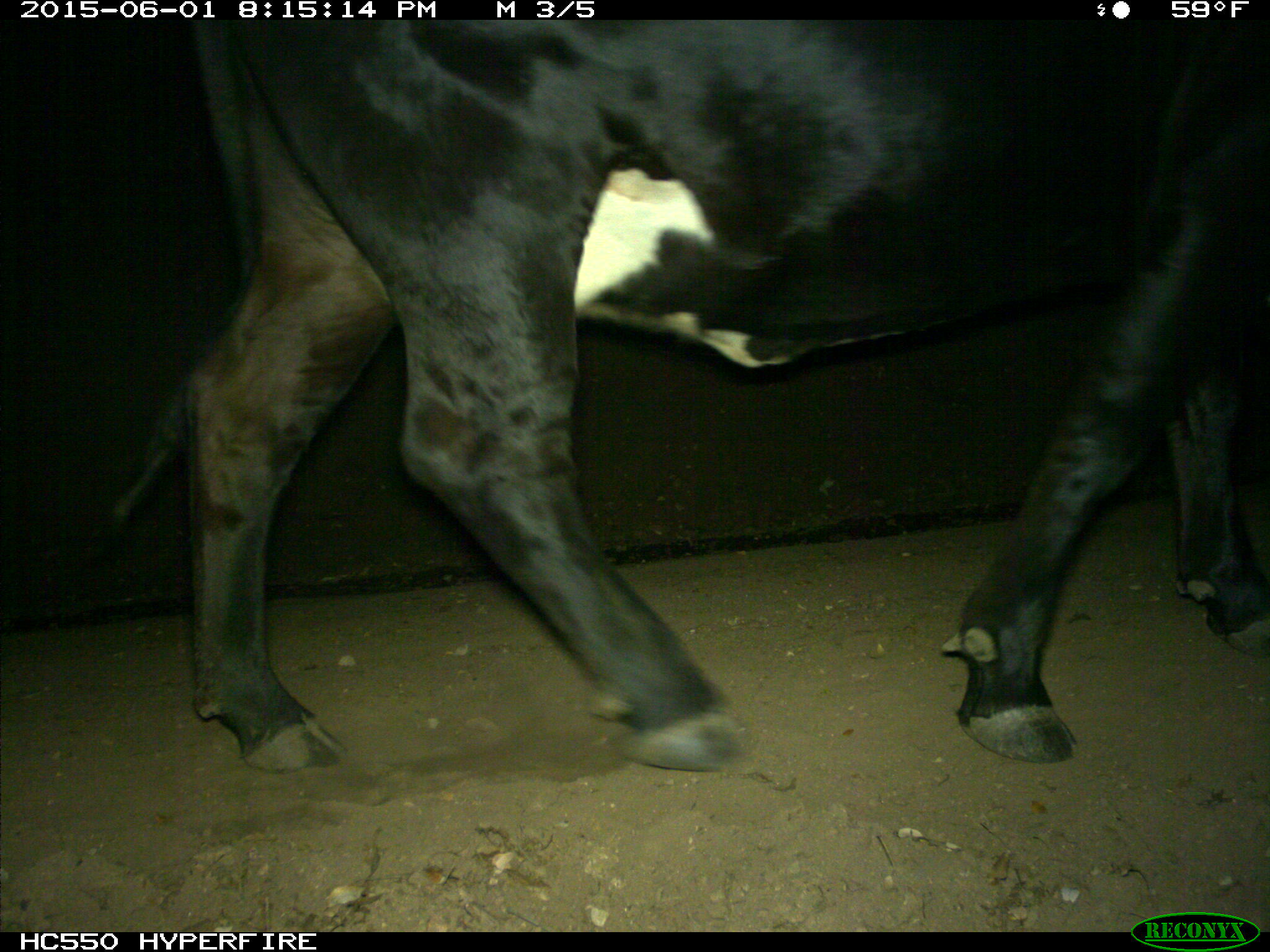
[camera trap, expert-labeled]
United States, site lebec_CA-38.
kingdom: Animalia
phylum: Chordata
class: Mammalia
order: Artiodactyla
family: Bovidae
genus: Bos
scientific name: Bos taurus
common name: domestic cow